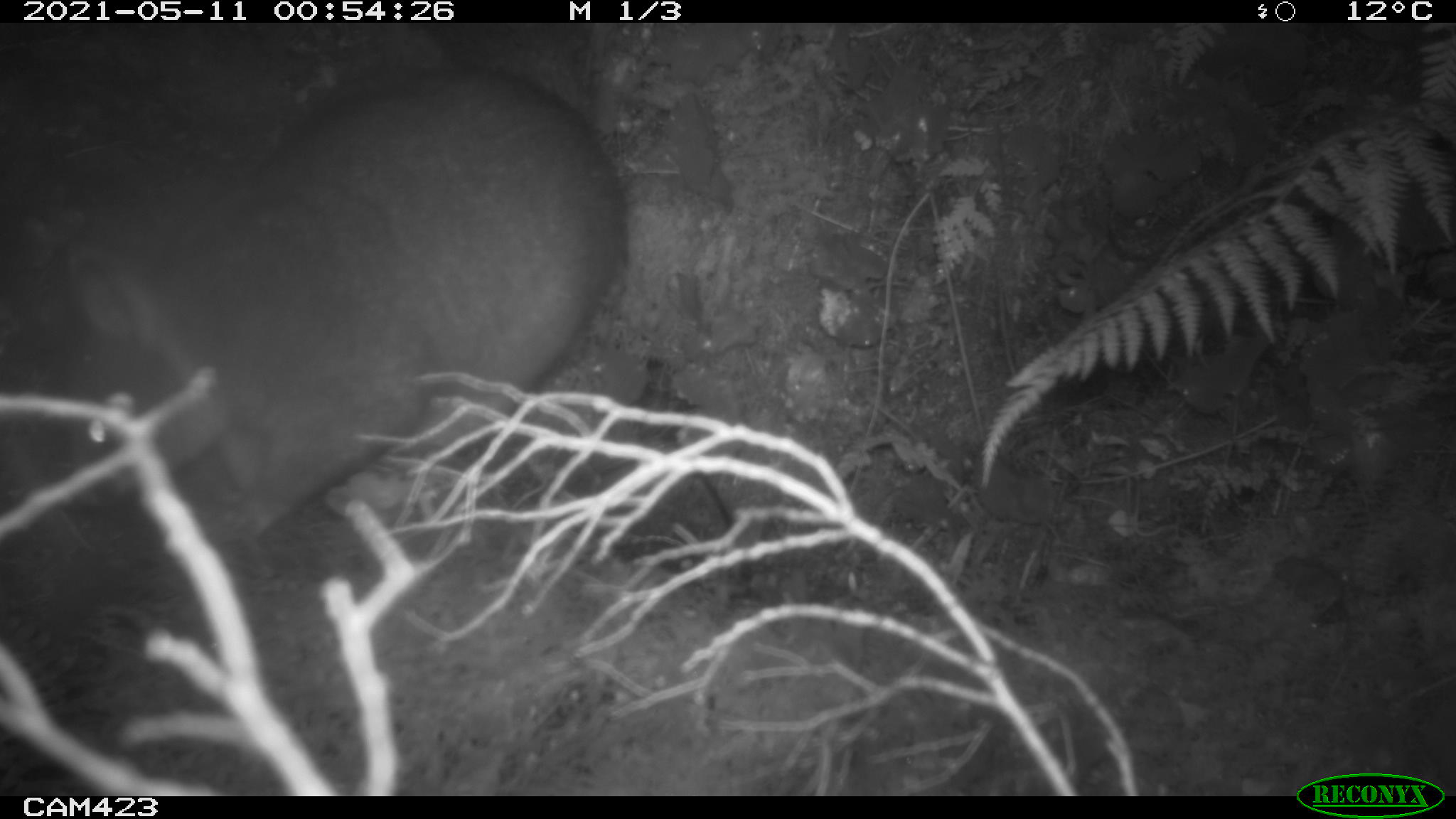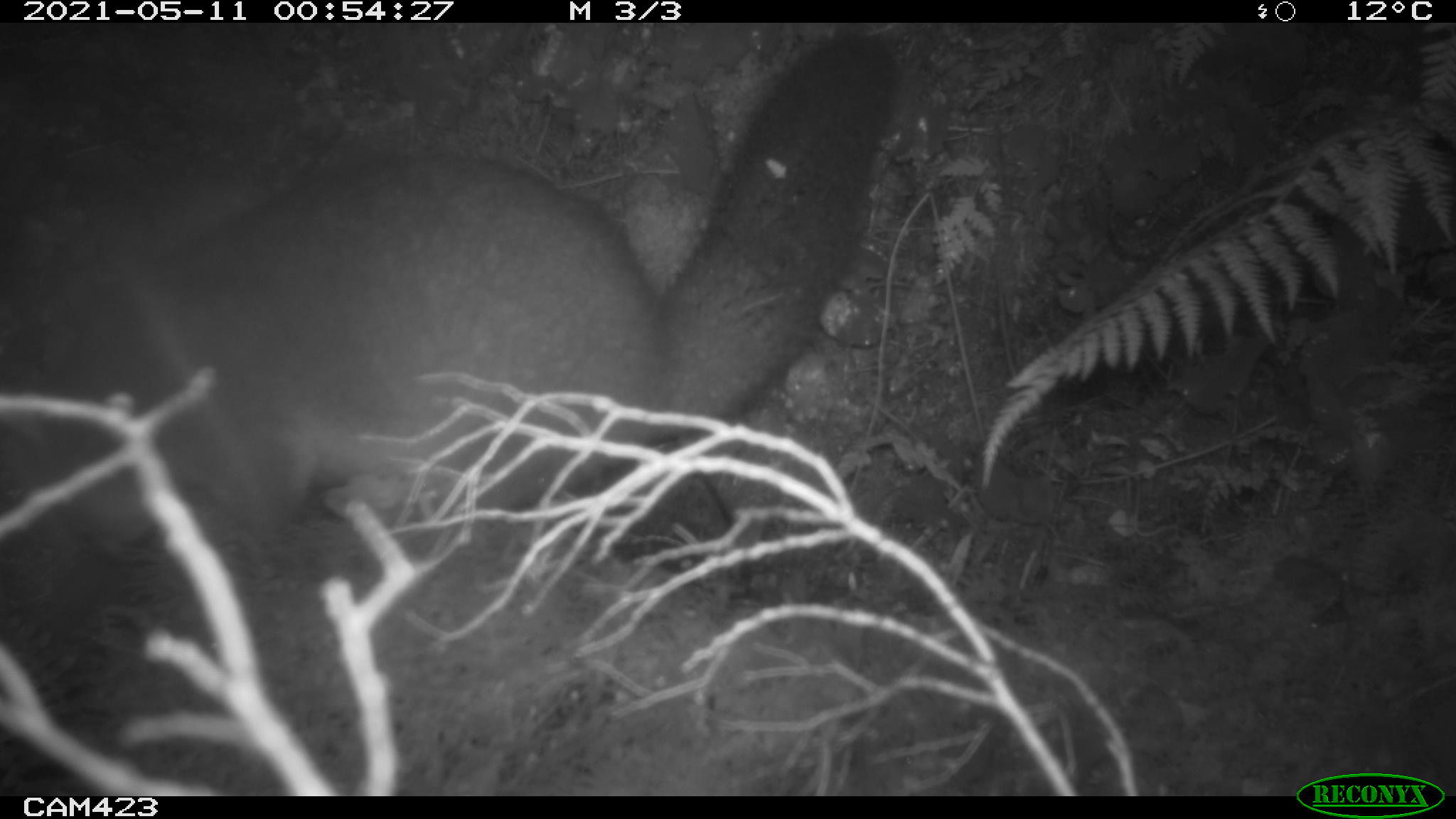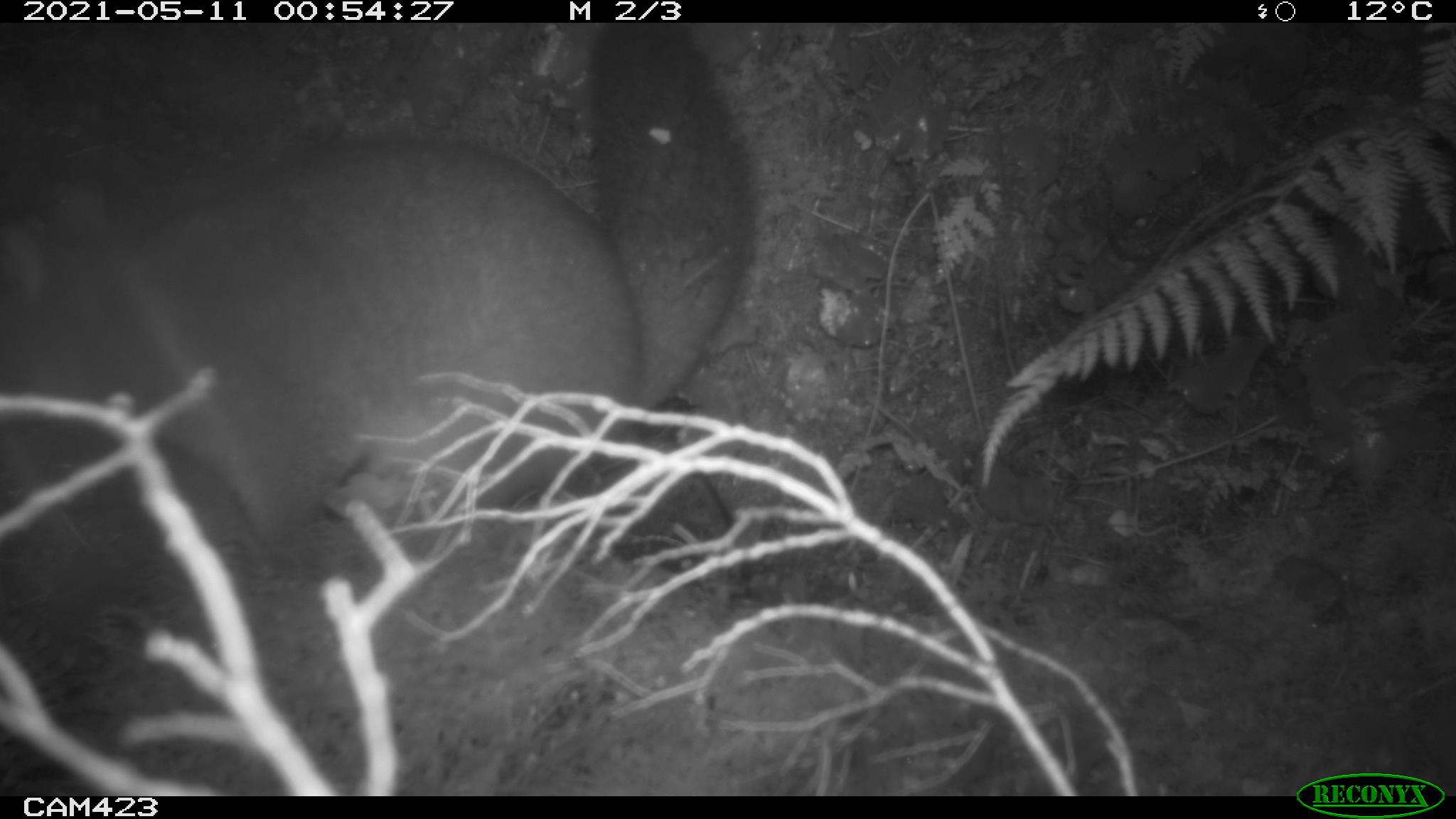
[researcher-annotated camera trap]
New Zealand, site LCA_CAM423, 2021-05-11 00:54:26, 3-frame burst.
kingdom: Animalia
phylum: Chordata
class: Mammalia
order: Diprotodontia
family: Phalangeridae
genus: Trichosurus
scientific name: Trichosurus vulpecula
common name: common brushtail possum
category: possum